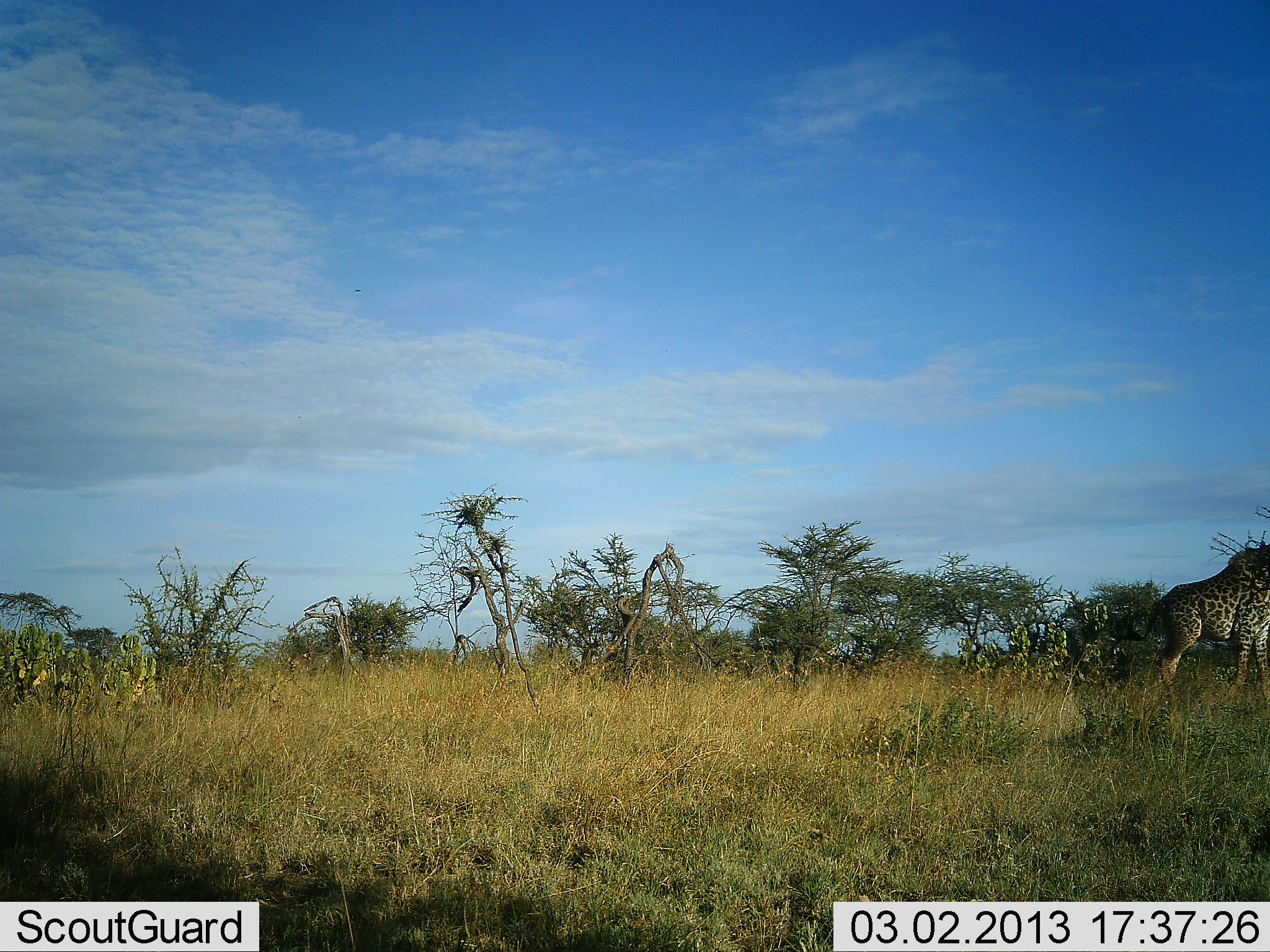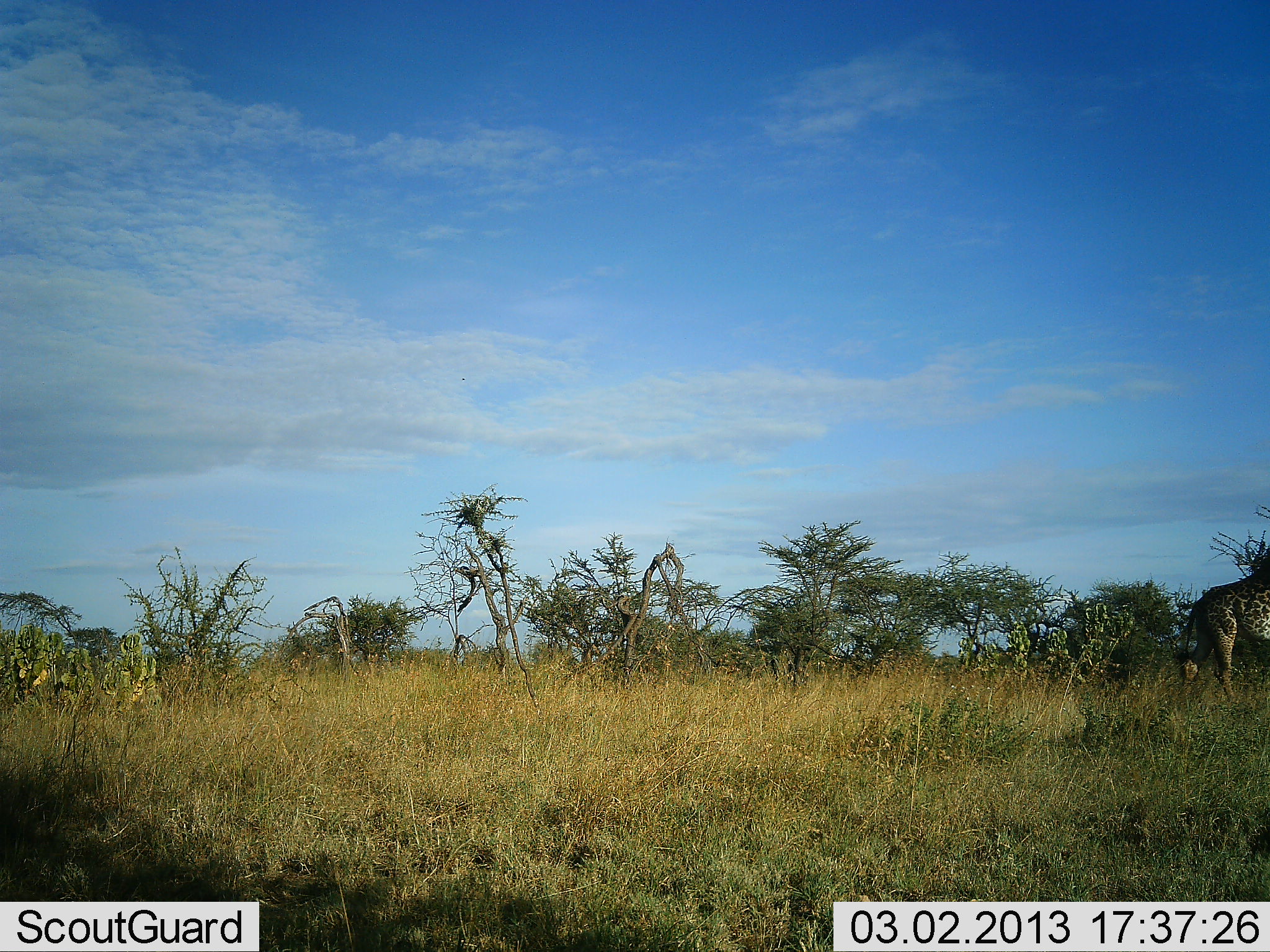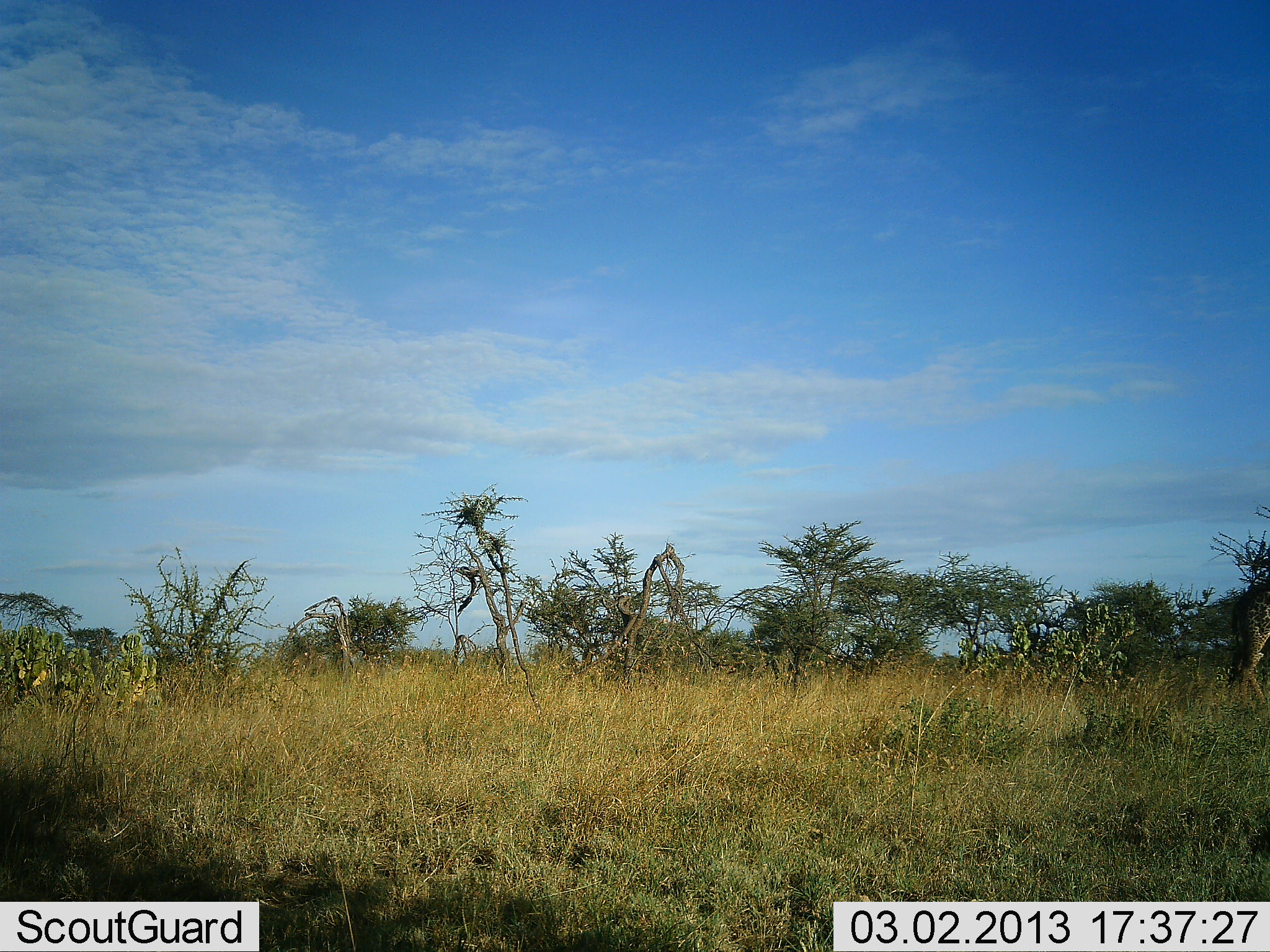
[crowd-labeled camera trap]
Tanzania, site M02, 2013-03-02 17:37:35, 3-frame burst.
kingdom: Animalia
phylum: Chordata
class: Mammalia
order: Artiodactyla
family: Giraffidae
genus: Giraffa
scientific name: Giraffa camelopardalis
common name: giraffe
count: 1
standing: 0%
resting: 0%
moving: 94%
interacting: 0%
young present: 0%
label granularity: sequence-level